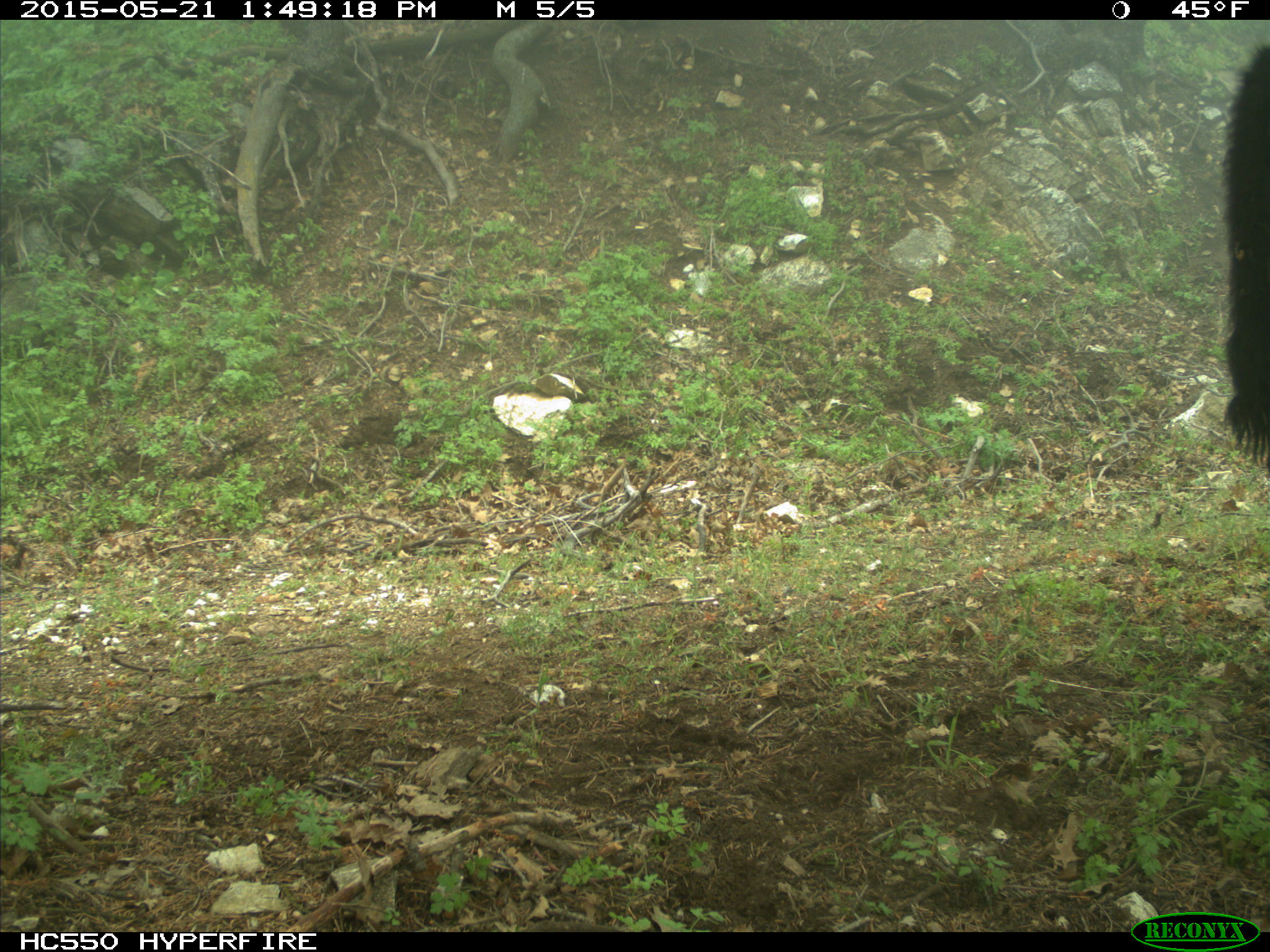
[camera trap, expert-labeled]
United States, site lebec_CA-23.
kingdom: Animalia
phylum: Chordata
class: Mammalia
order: Artiodactyla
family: Bovidae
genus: Bos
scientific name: Bos taurus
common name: domestic cow